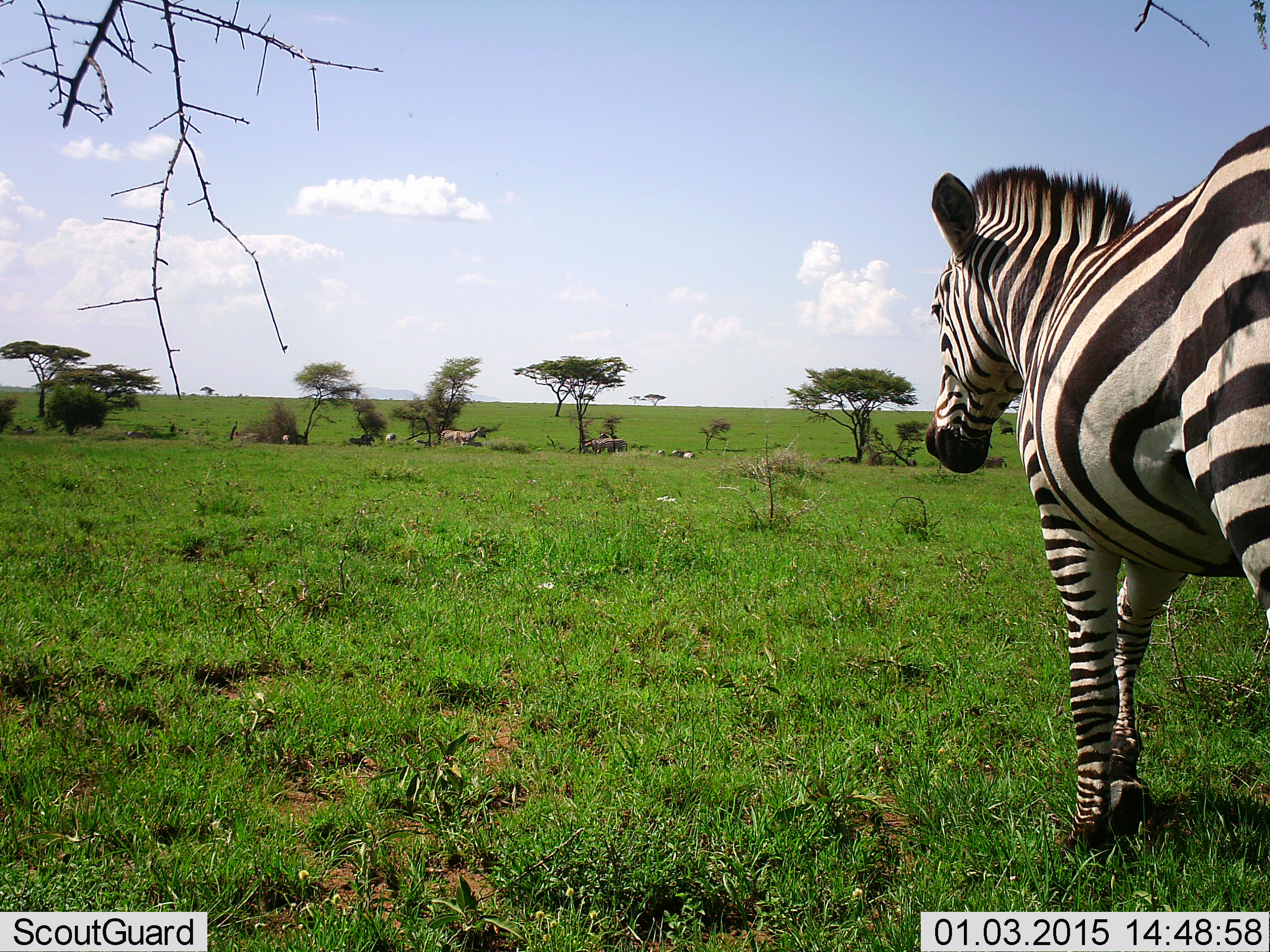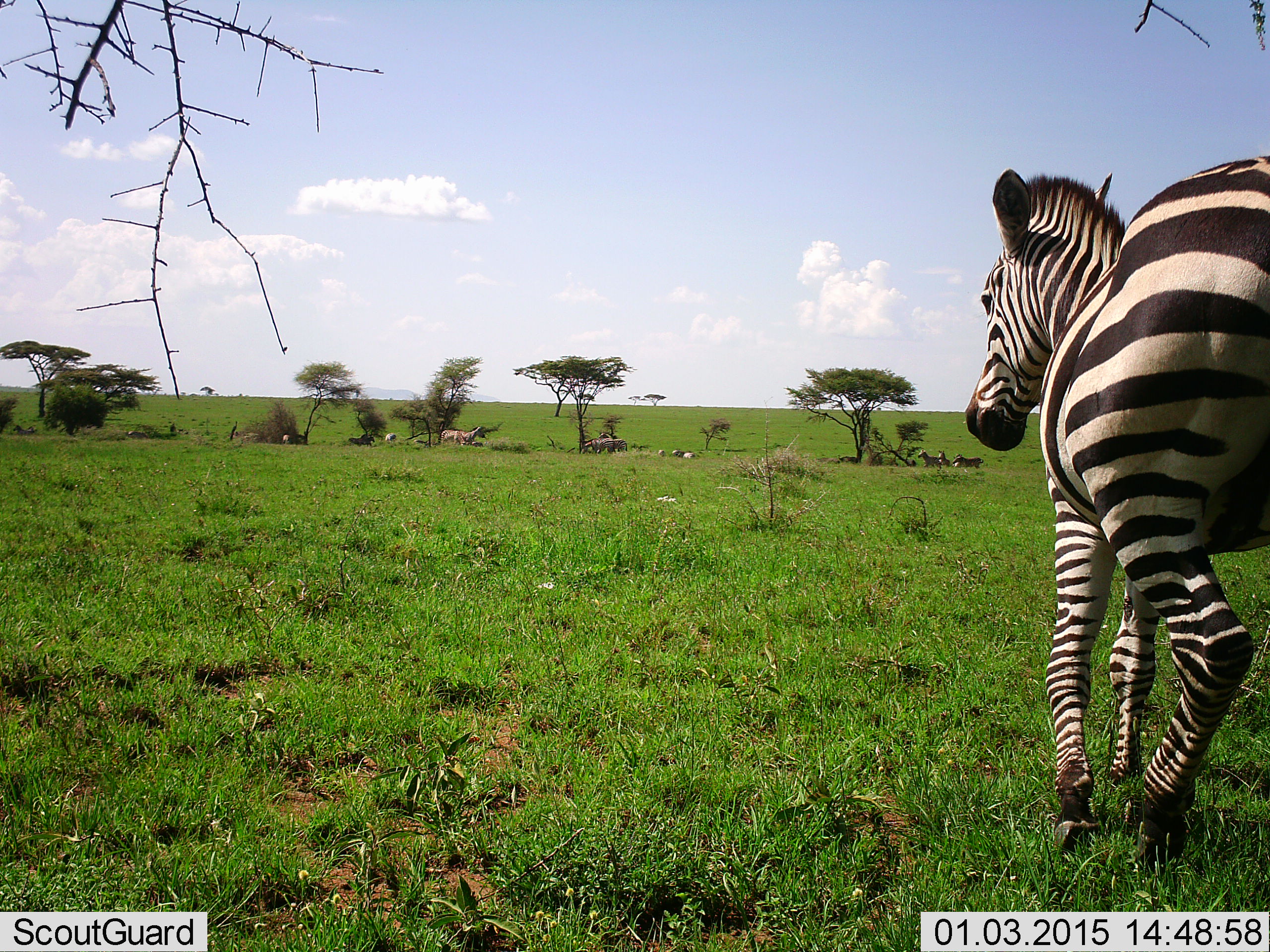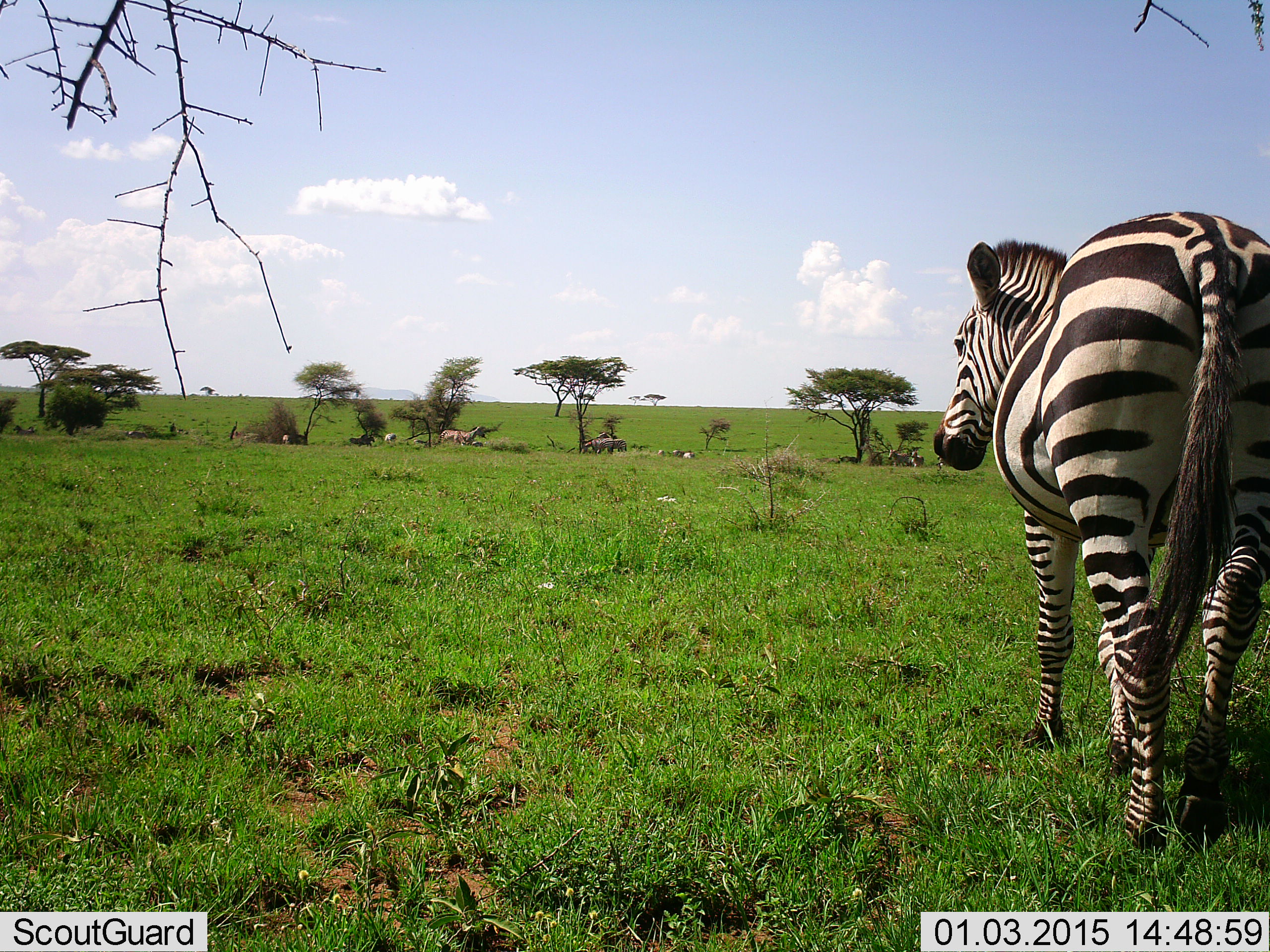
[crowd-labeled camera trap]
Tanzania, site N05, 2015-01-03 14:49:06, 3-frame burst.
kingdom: Animalia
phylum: Chordata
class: Mammalia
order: Perissodactyla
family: Equidae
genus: Equus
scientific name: Equus quagga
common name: plains zebra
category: zebra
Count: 1.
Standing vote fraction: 17%.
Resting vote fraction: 8%.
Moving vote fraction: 92%.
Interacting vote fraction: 8%.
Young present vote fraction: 0%.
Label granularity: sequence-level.